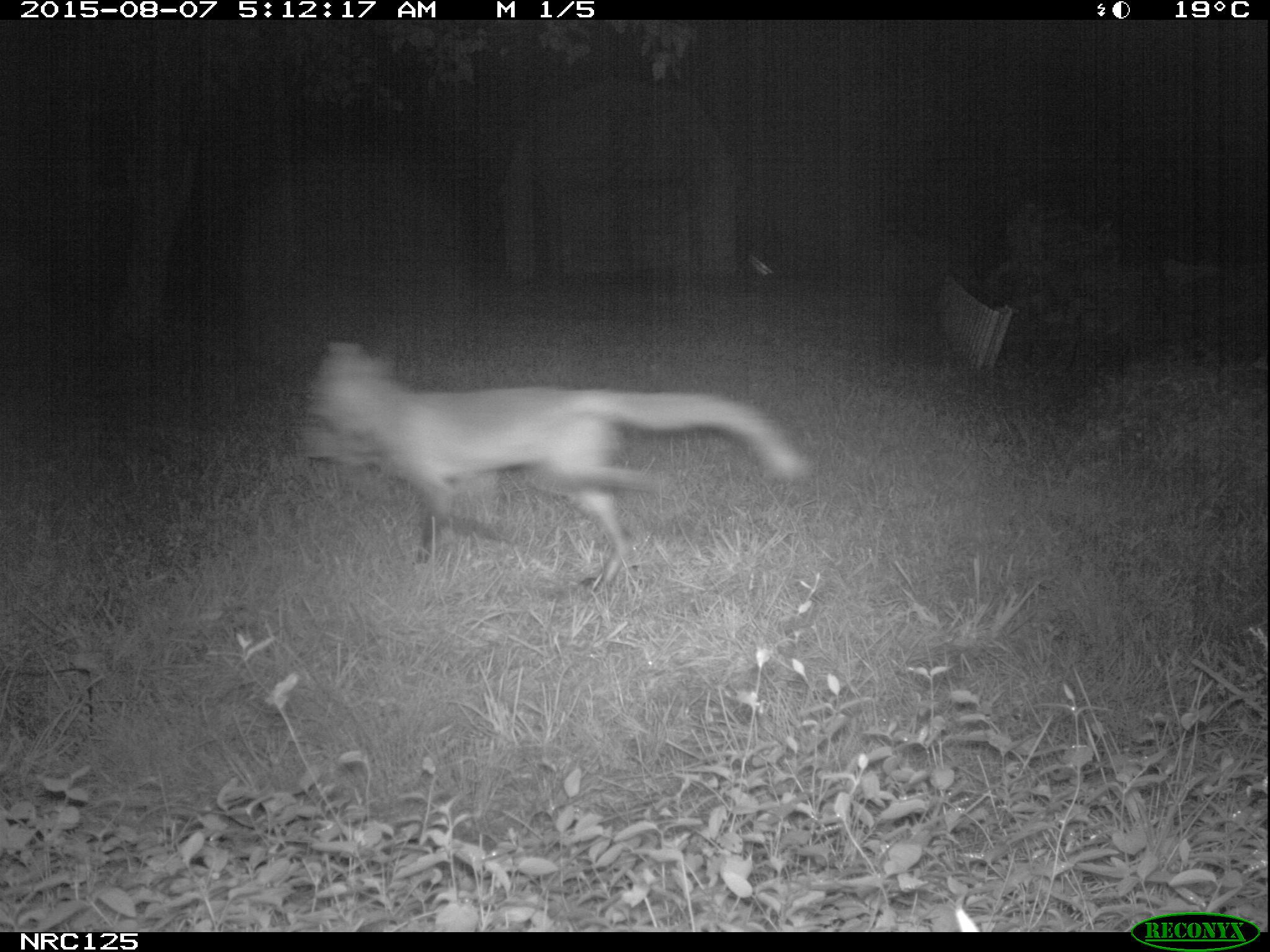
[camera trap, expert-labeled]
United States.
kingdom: Animalia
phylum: Chordata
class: Mammalia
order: Carnivora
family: Canidae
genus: Vulpes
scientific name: Vulpes vulpes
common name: red fox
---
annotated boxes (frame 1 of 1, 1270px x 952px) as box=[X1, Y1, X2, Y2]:
Red Fox: box=[304, 325, 805, 600]